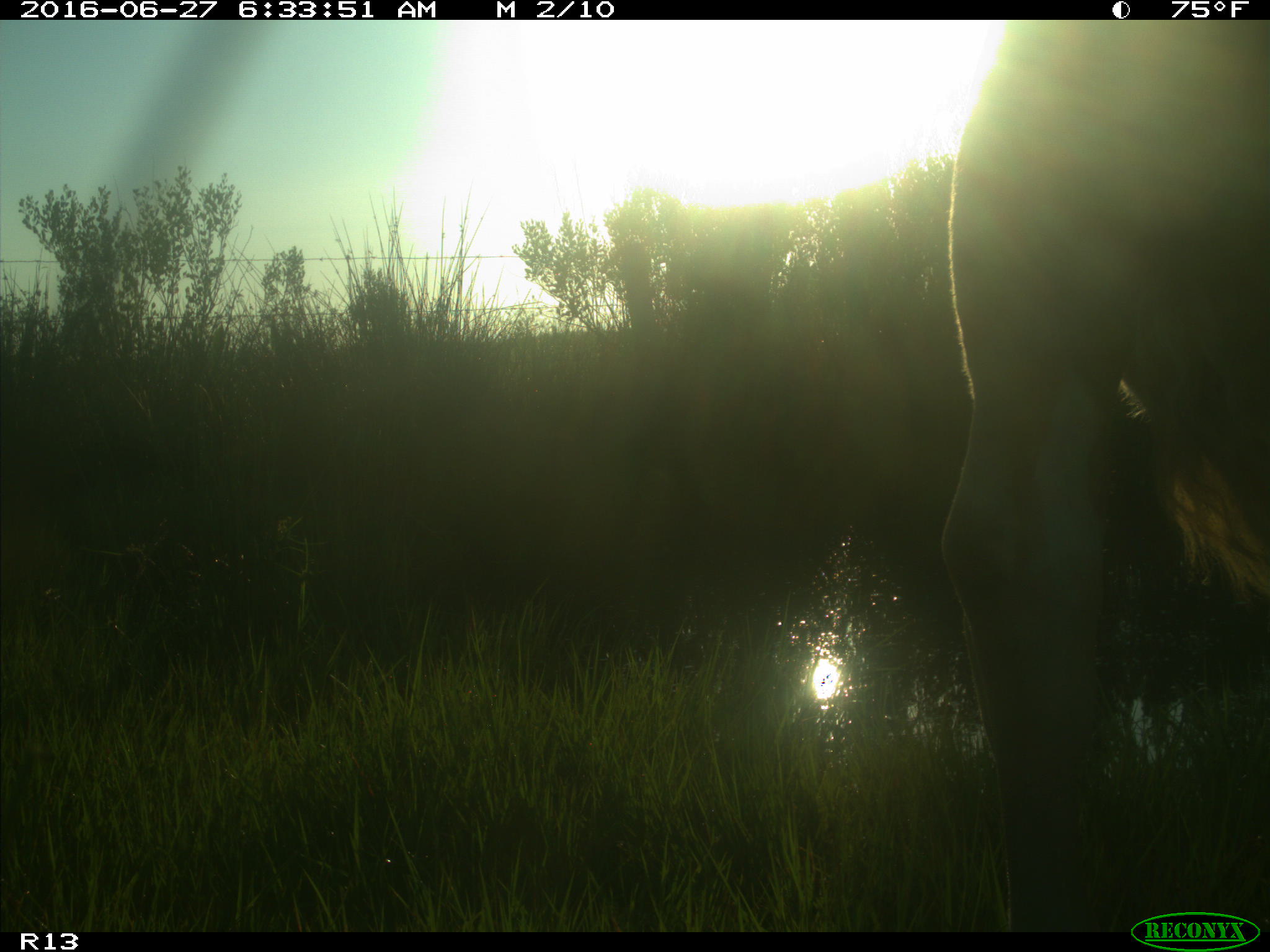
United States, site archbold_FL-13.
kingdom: Animalia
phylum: Chordata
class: Mammalia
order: Artiodactyla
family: Bovidae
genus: Bos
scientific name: Bos taurus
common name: domestic cow